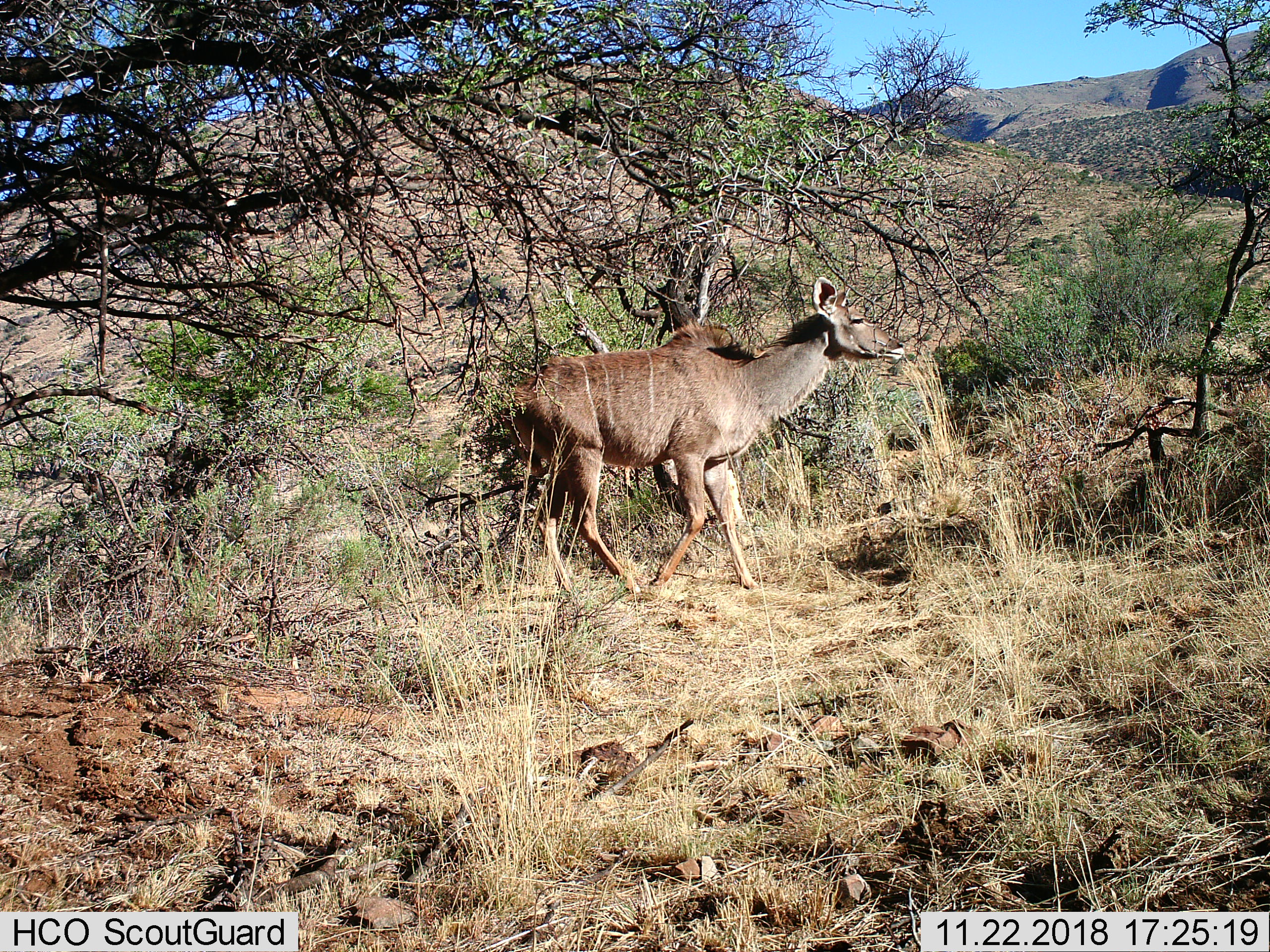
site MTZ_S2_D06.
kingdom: Animalia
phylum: Chordata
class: Mammalia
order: Artiodactyla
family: Bovidae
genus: Tragelaphus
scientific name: Tragelaphus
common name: kudu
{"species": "kudu (Tragelaphus)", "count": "1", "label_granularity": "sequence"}